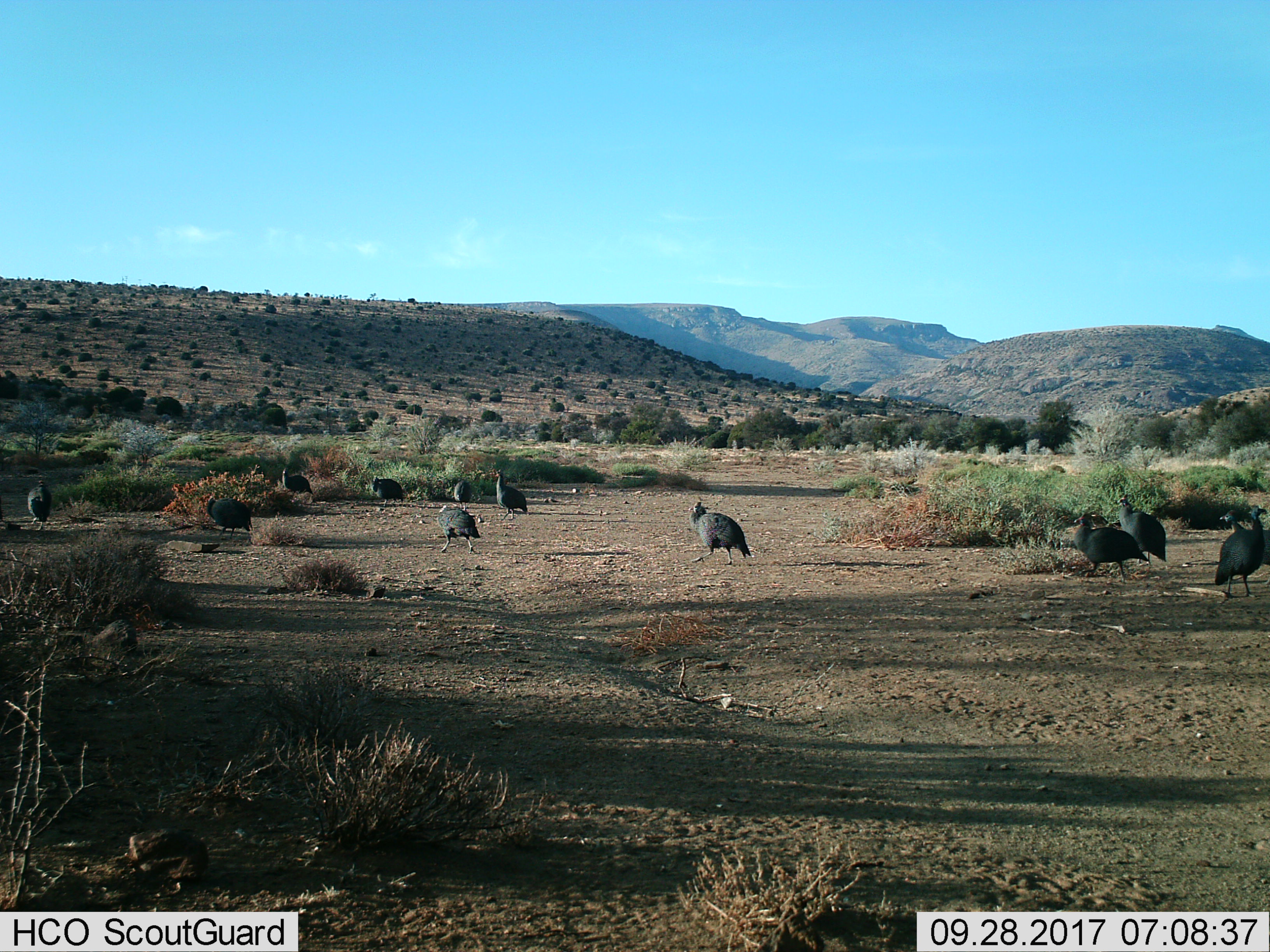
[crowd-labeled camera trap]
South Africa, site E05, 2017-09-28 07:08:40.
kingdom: Animalia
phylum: Chordata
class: Aves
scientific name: Aves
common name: bird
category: birdother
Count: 11-50.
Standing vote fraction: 78%.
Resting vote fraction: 0%.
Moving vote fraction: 78%.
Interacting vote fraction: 33%.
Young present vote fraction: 11%.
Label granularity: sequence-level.